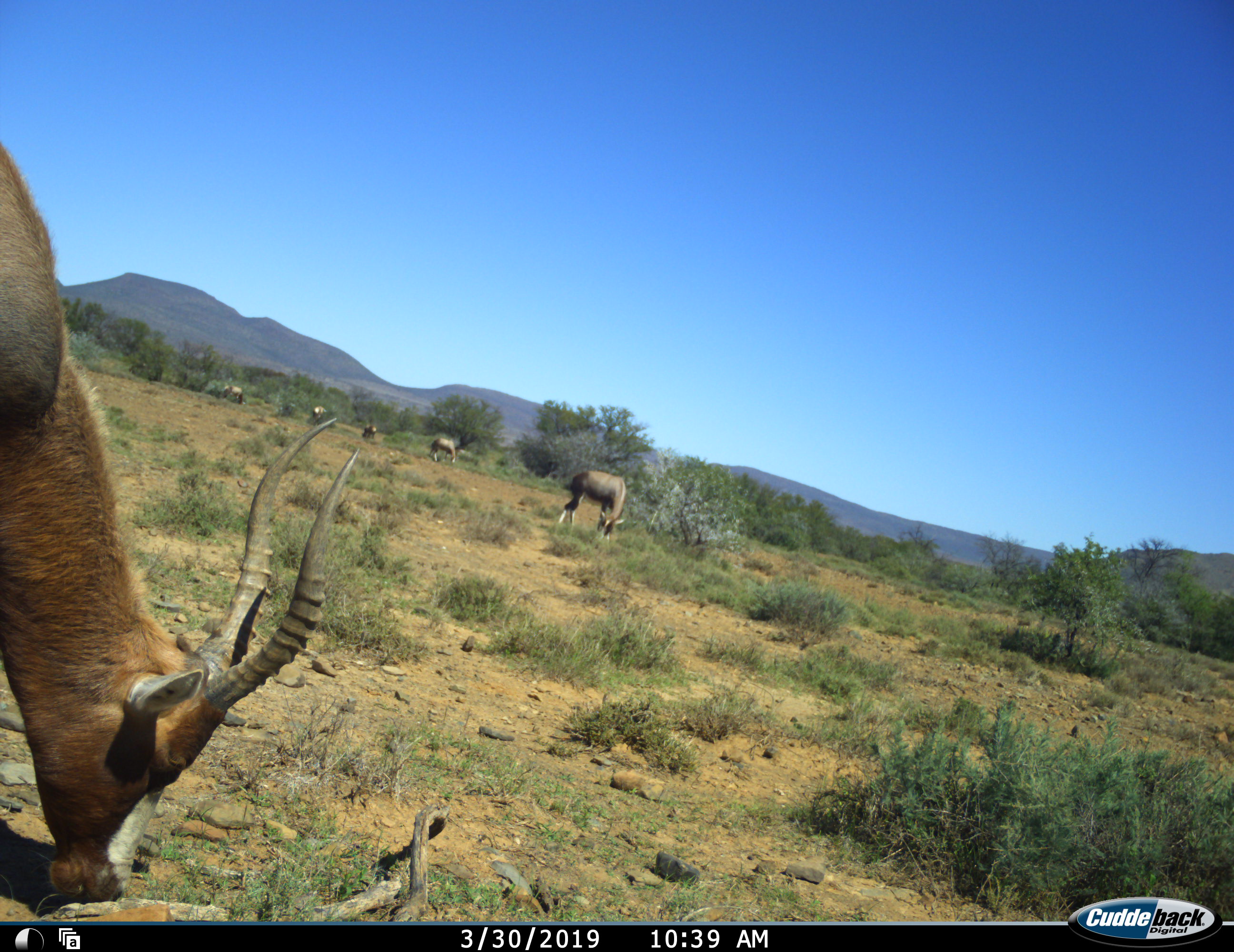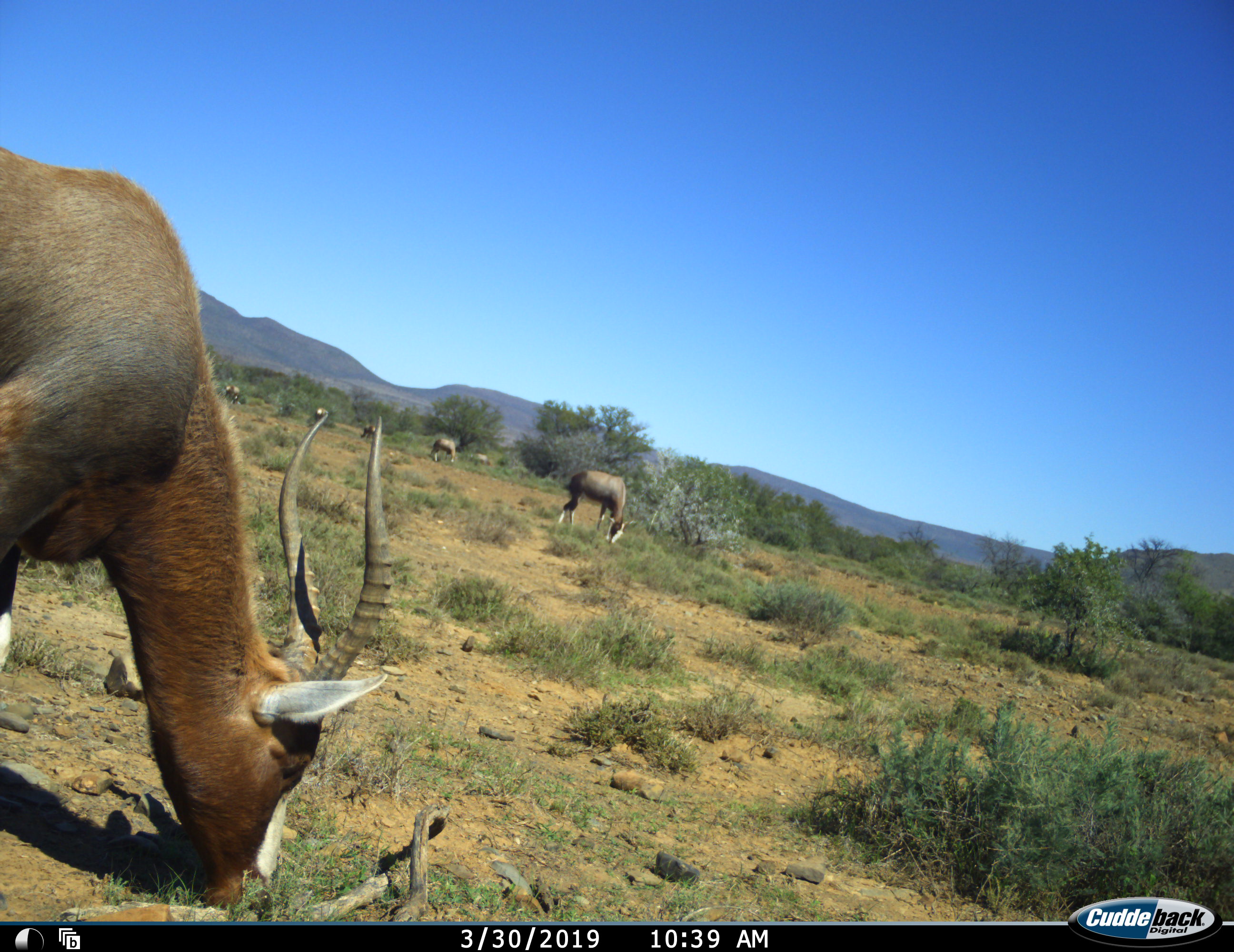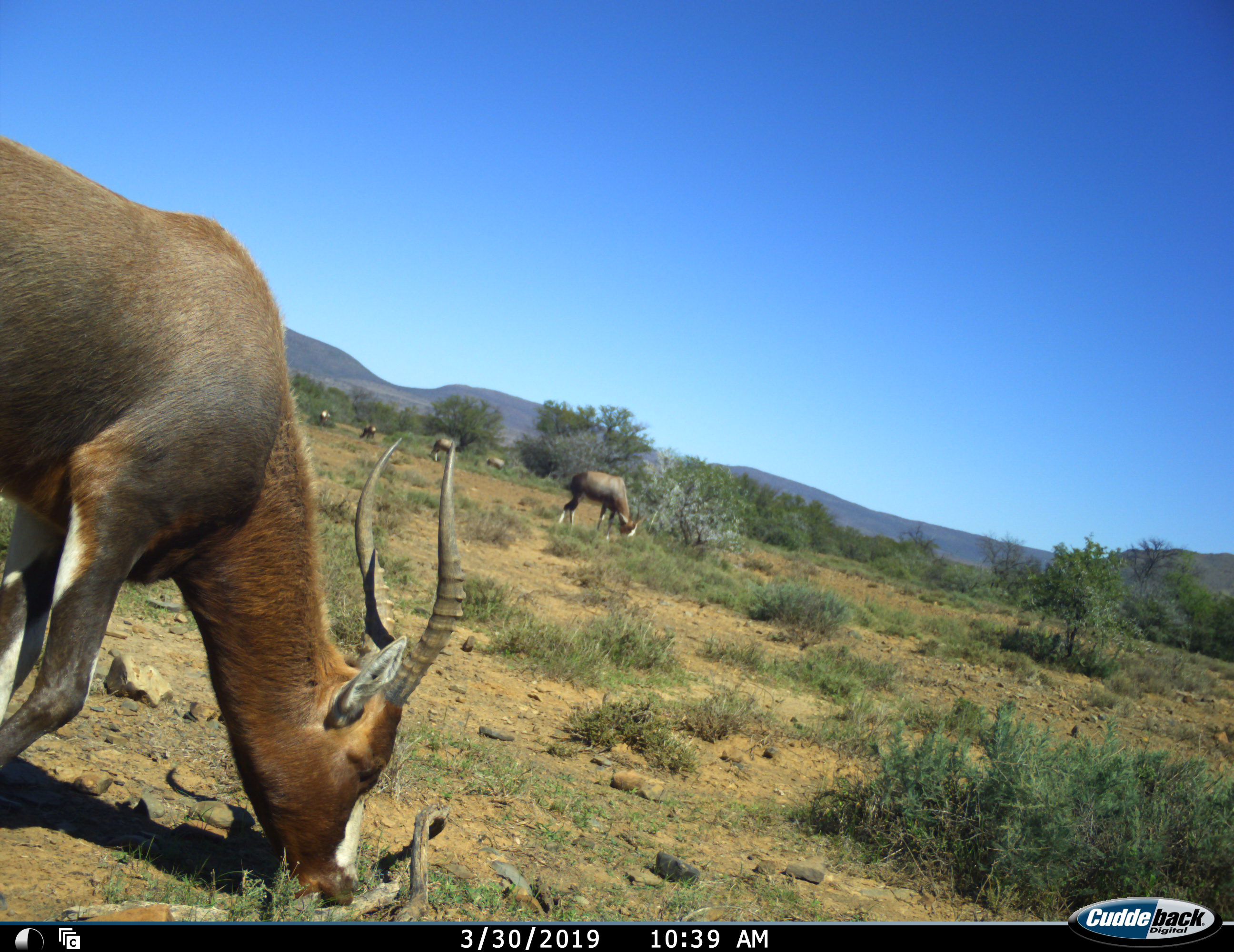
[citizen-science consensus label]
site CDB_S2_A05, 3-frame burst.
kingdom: Animalia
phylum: Chordata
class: Mammalia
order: Artiodactyla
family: Bovidae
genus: Damaliscus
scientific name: Damaliscus pygargus phillipsi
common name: blesbok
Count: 6.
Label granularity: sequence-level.